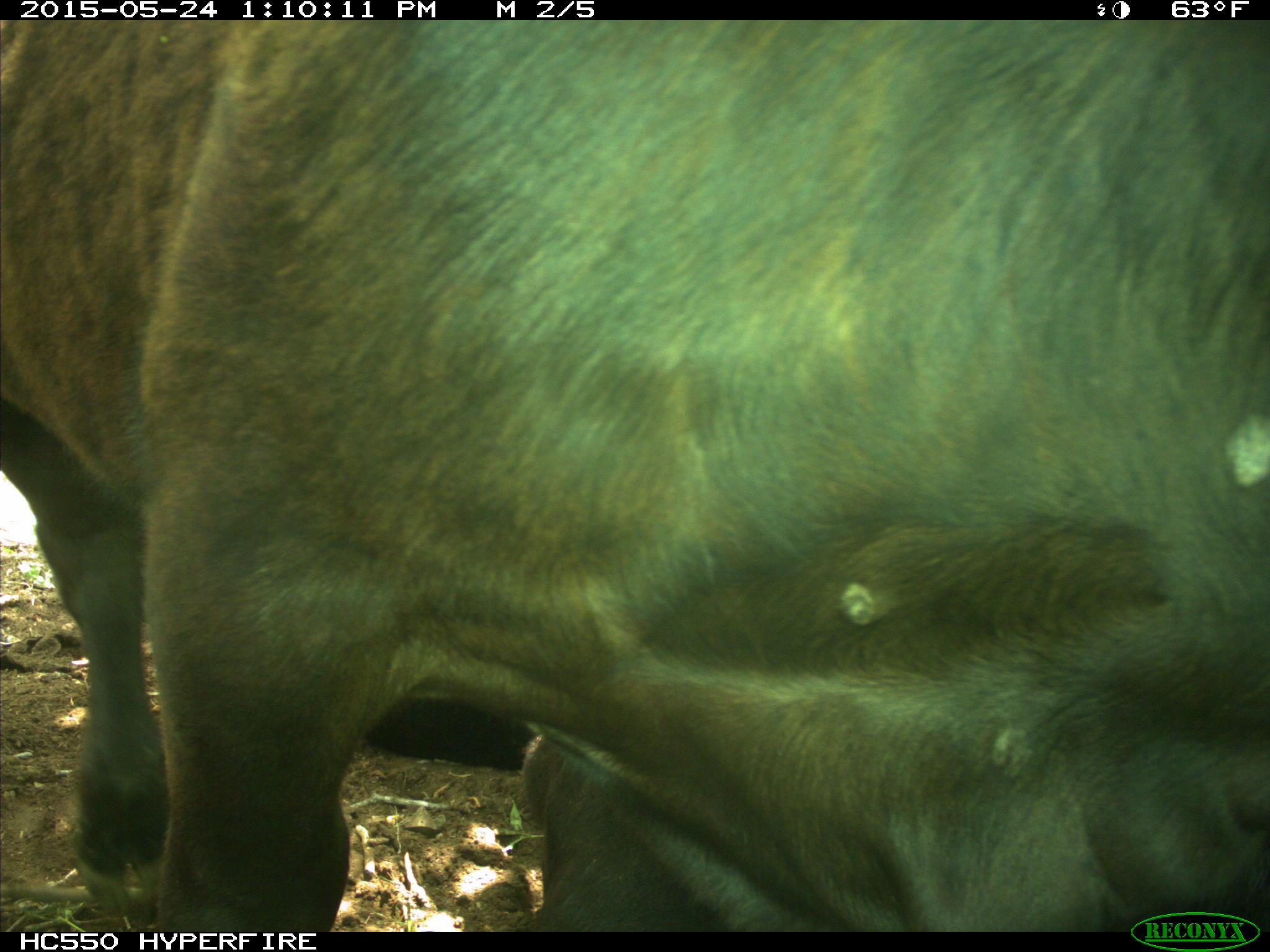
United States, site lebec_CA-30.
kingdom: Animalia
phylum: Chordata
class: Mammalia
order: Artiodactyla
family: Bovidae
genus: Bos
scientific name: Bos taurus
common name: domestic cow